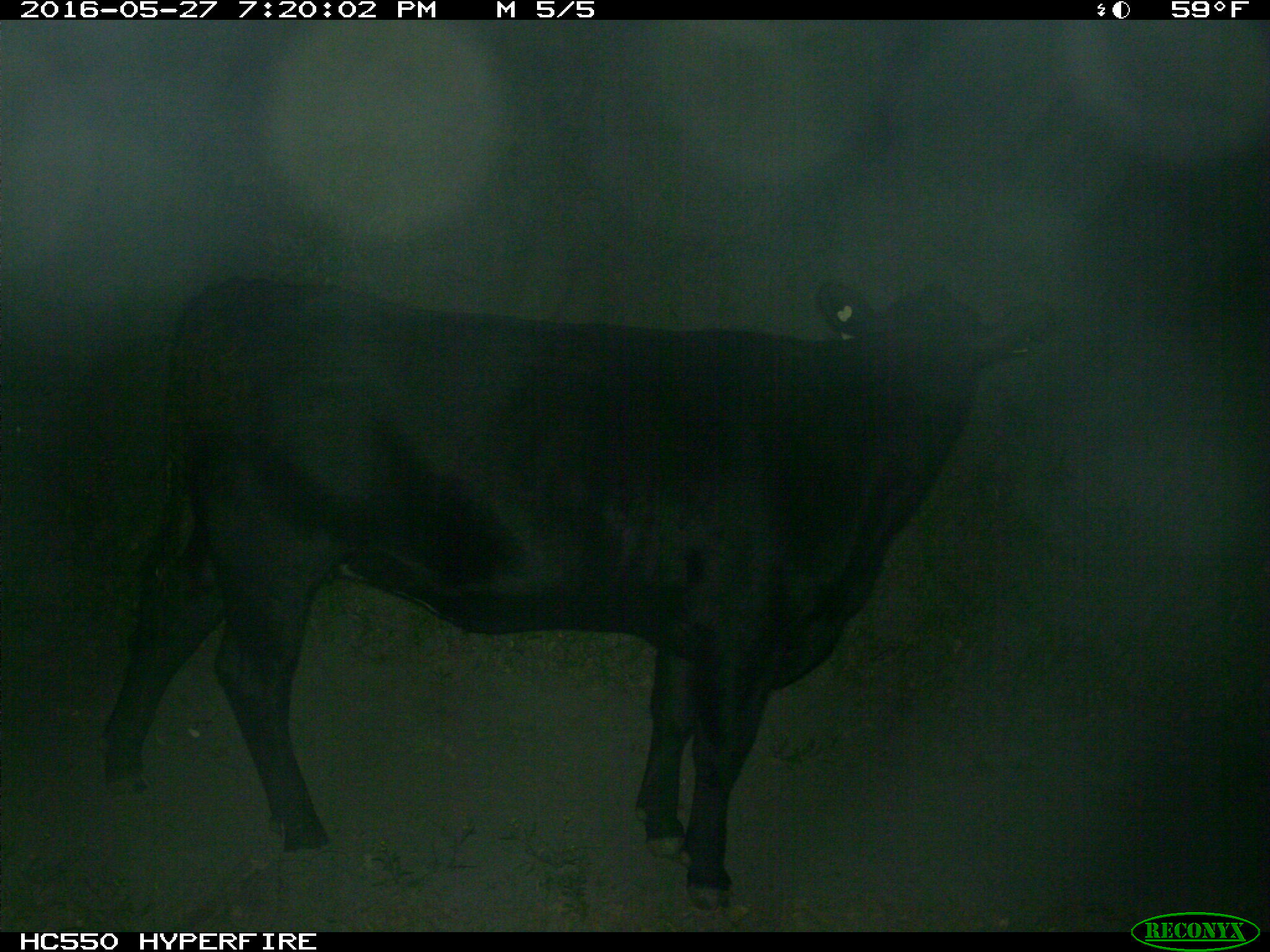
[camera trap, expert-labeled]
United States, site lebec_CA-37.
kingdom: Animalia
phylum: Chordata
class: Mammalia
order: Artiodactyla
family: Bovidae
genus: Bos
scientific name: Bos taurus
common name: domestic cow